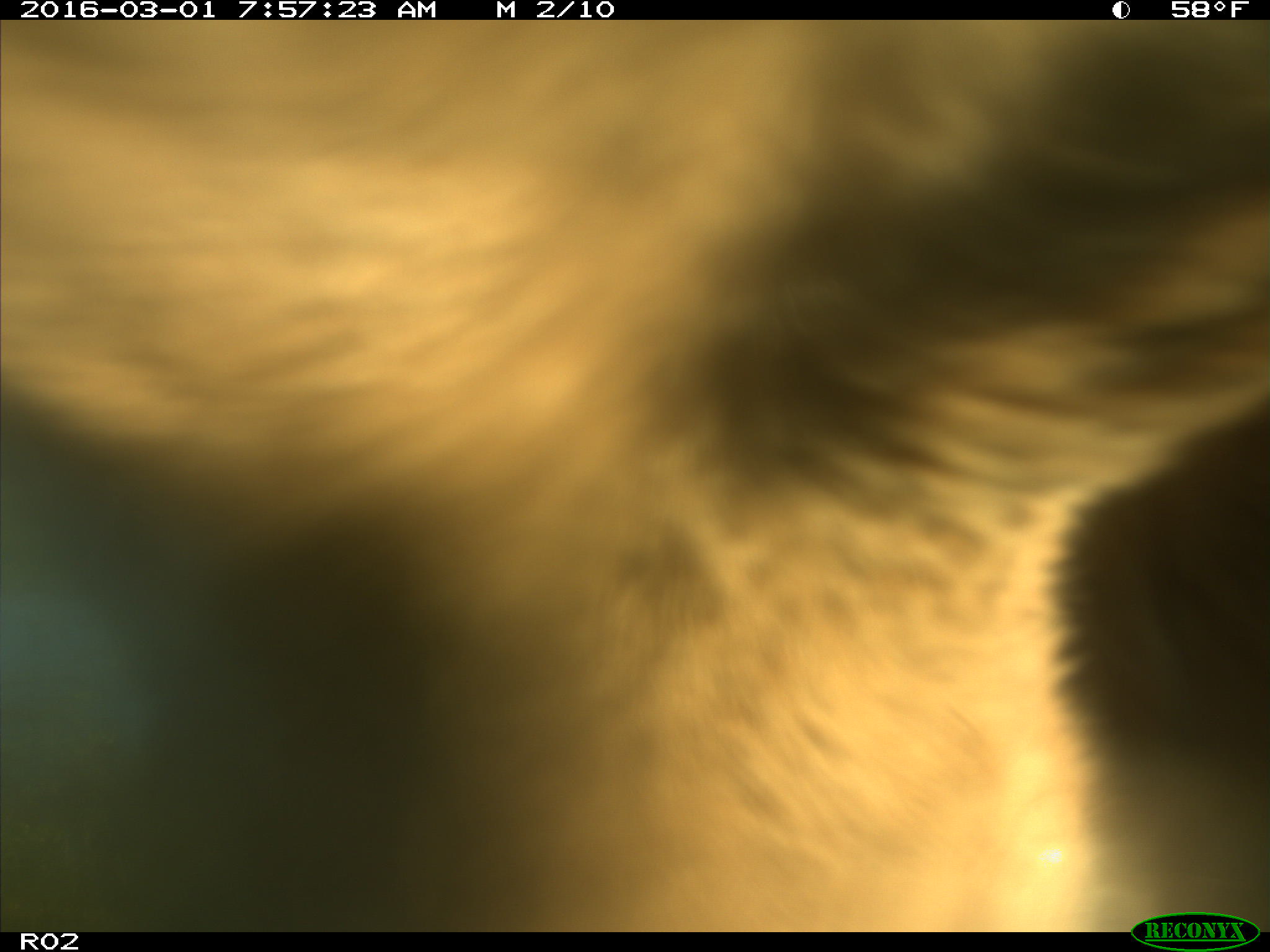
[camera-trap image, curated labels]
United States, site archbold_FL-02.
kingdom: Animalia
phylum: Chordata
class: Mammalia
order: Artiodactyla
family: Bovidae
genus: Bos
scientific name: Bos taurus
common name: domestic cow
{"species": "Bos taurus (domestic cow)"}